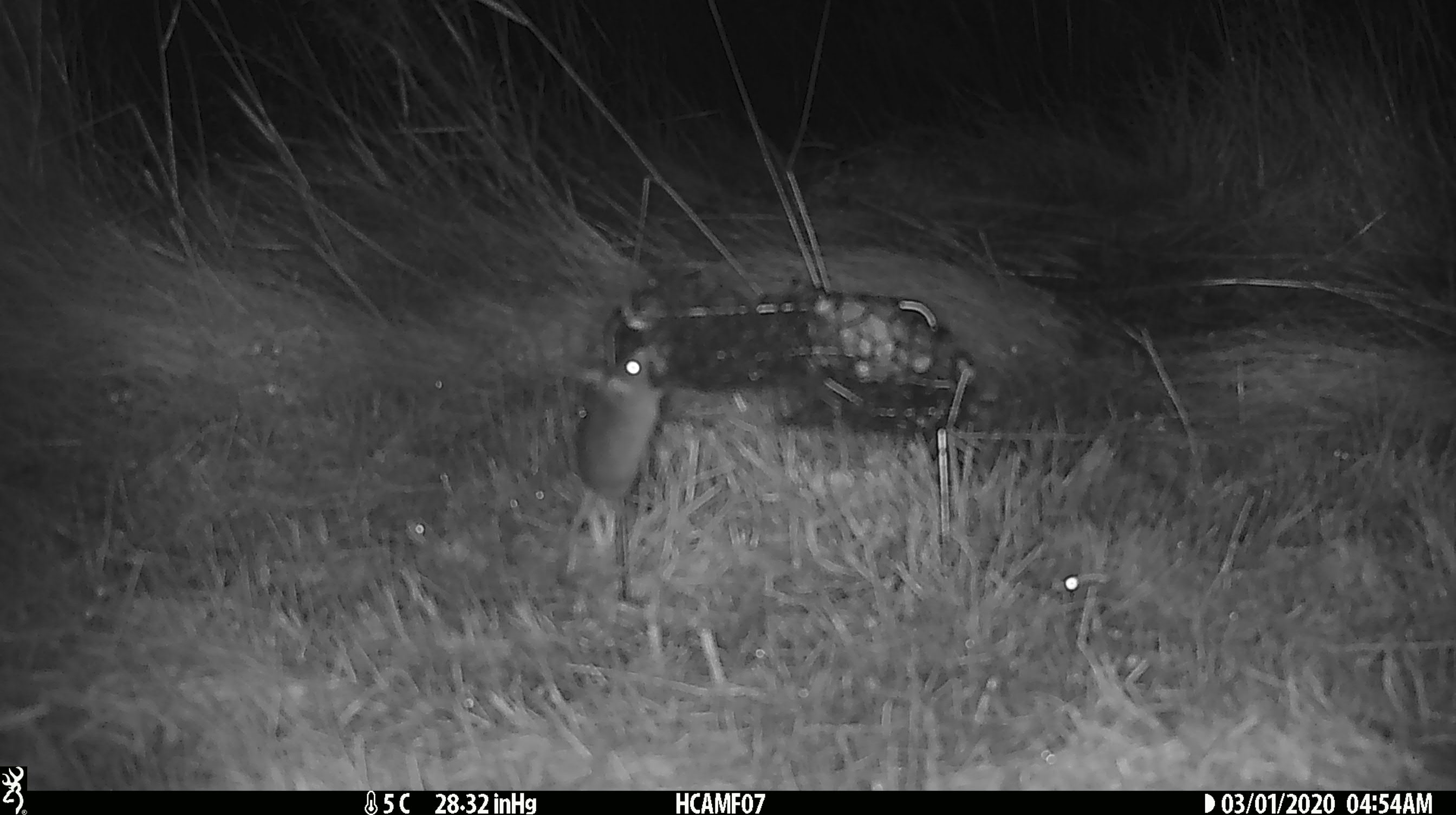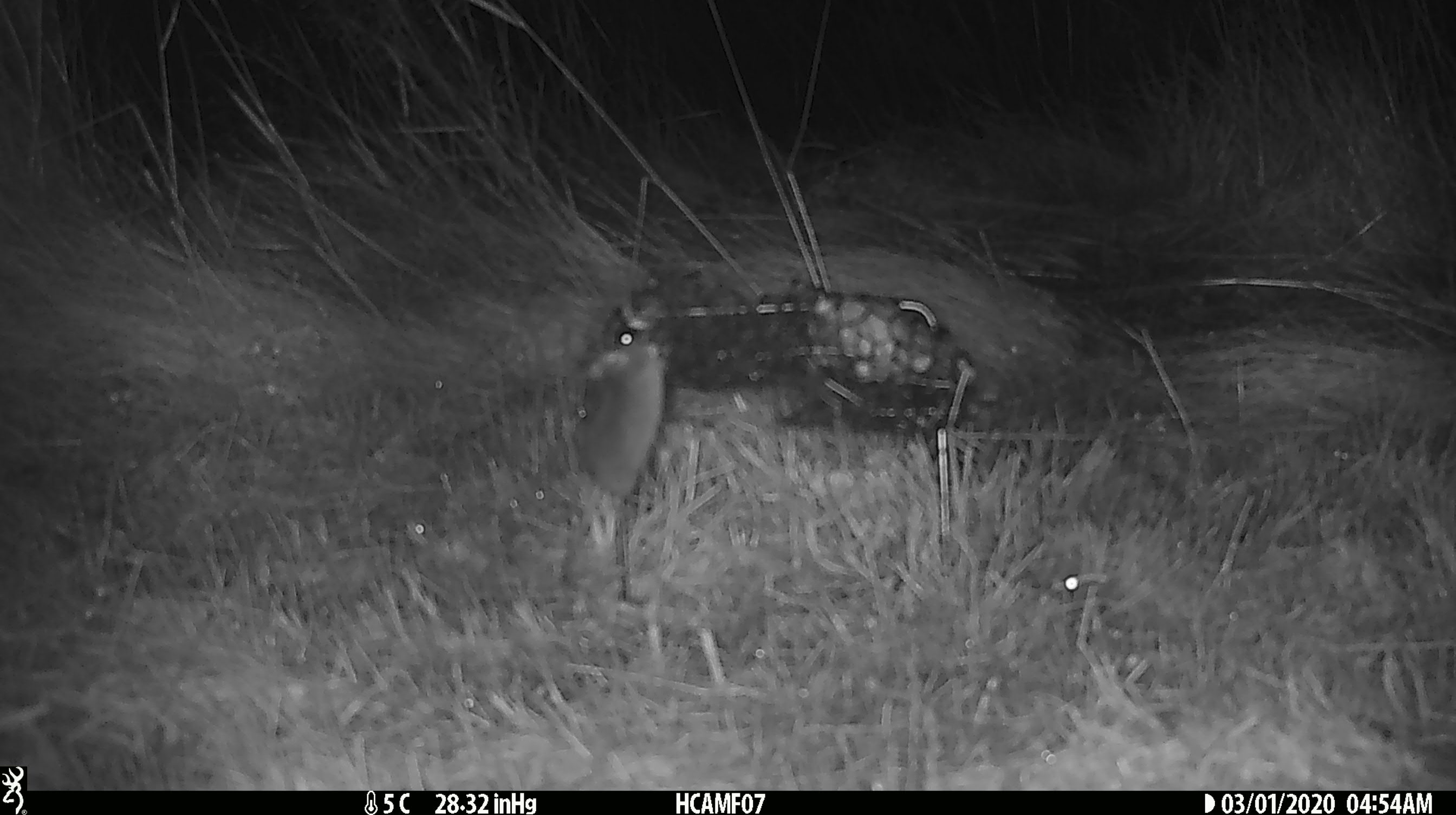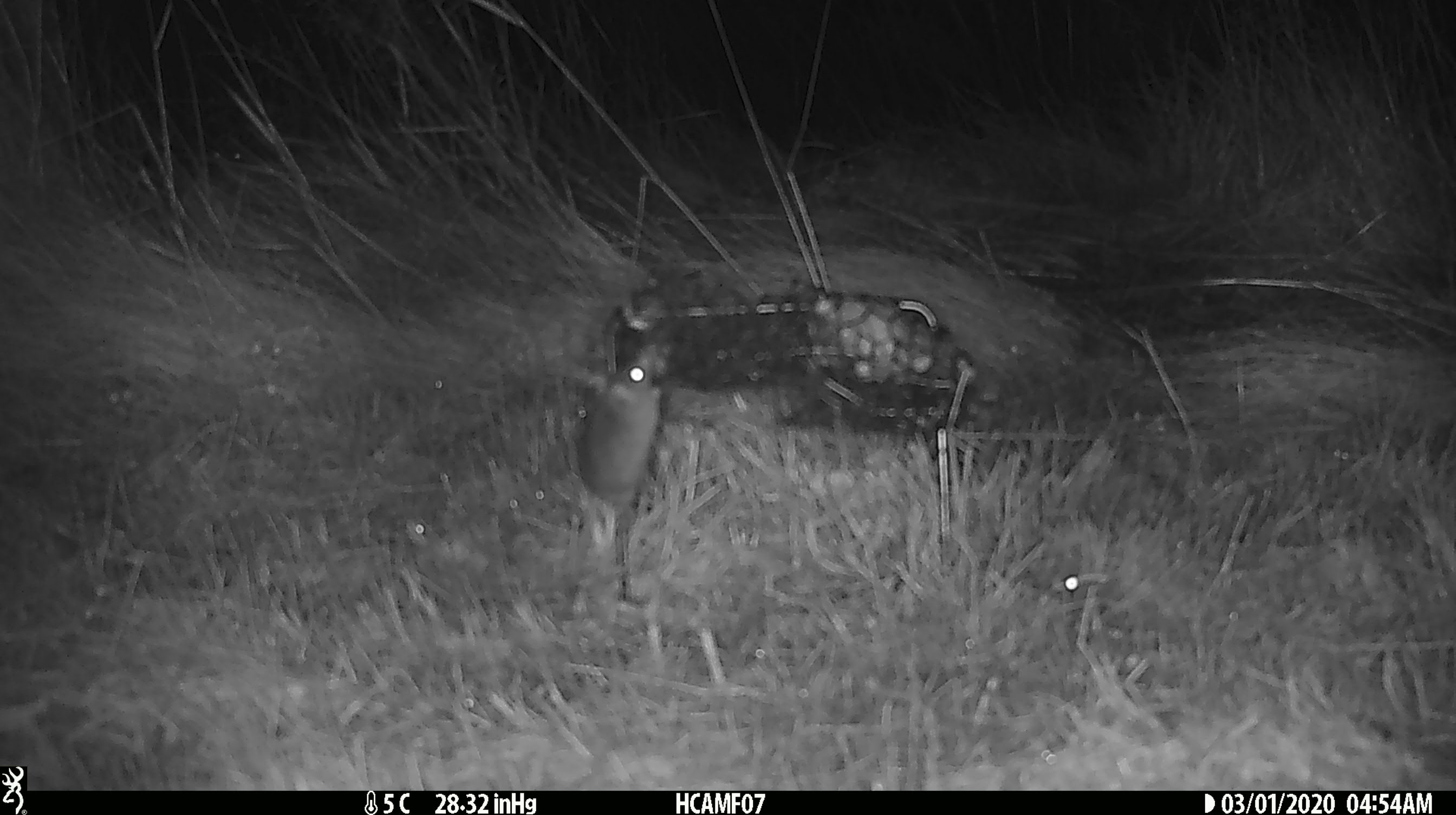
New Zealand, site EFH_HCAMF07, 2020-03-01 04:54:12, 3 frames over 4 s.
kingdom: Animalia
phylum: Chordata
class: Mammalia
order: Rodentia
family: Muridae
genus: Mus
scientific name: Mus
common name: mouse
Mouse (Mus).